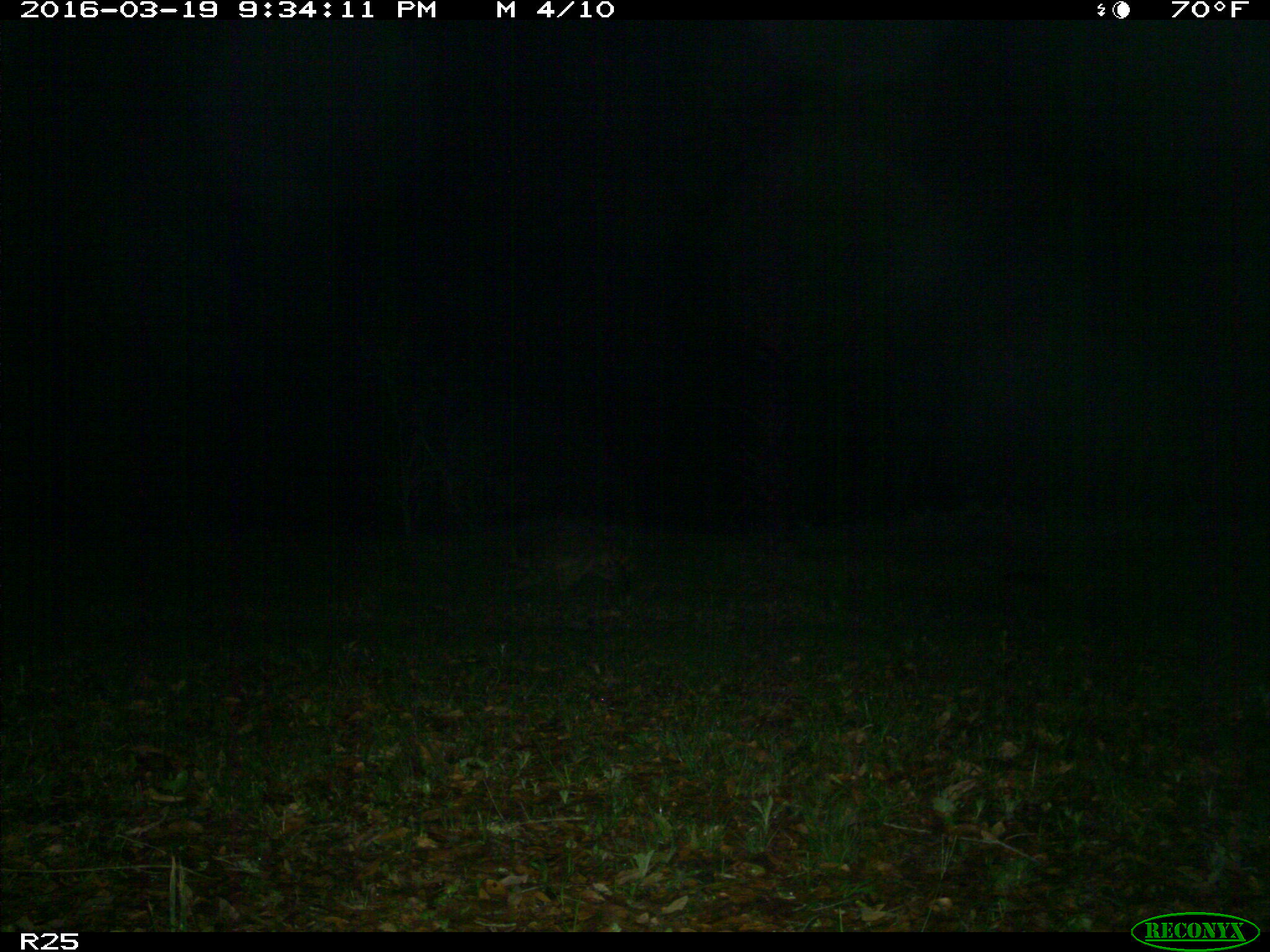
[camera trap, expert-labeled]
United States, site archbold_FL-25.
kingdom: Animalia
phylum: Chordata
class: Mammalia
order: Carnivora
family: Procyonidae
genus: Procyon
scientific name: Procyon lotor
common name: common raccoon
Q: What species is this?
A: Procyon lotor (common raccoon).